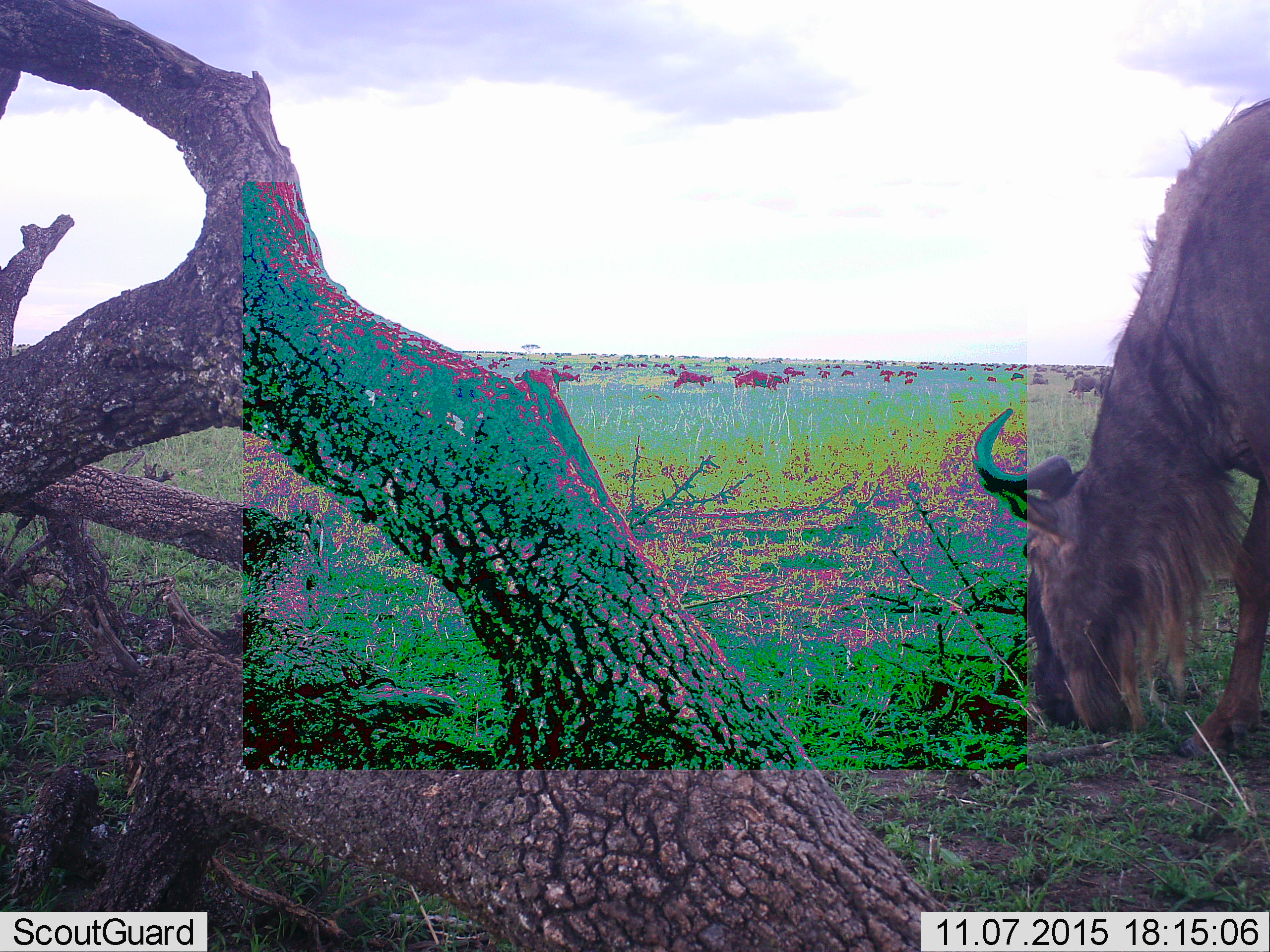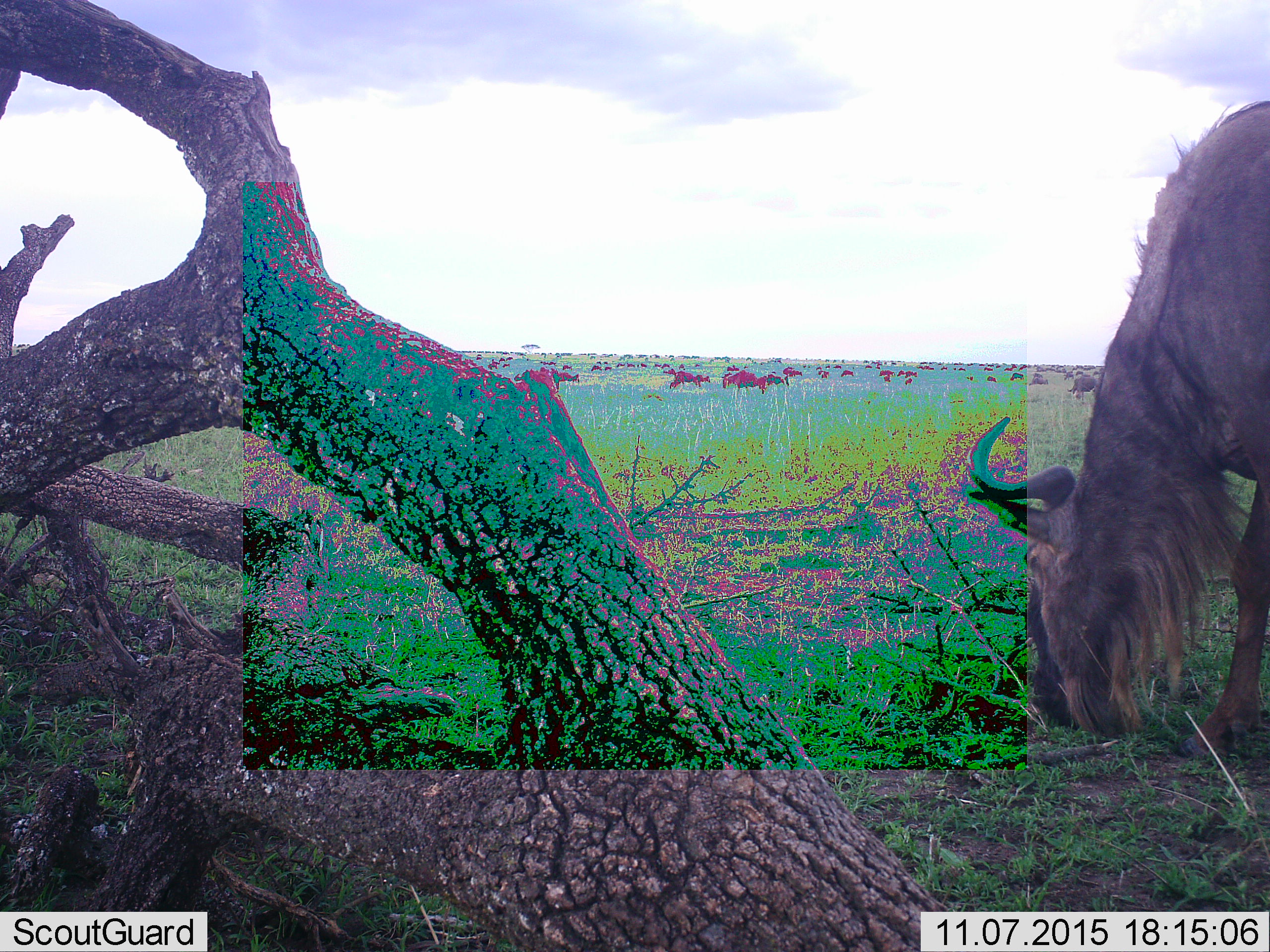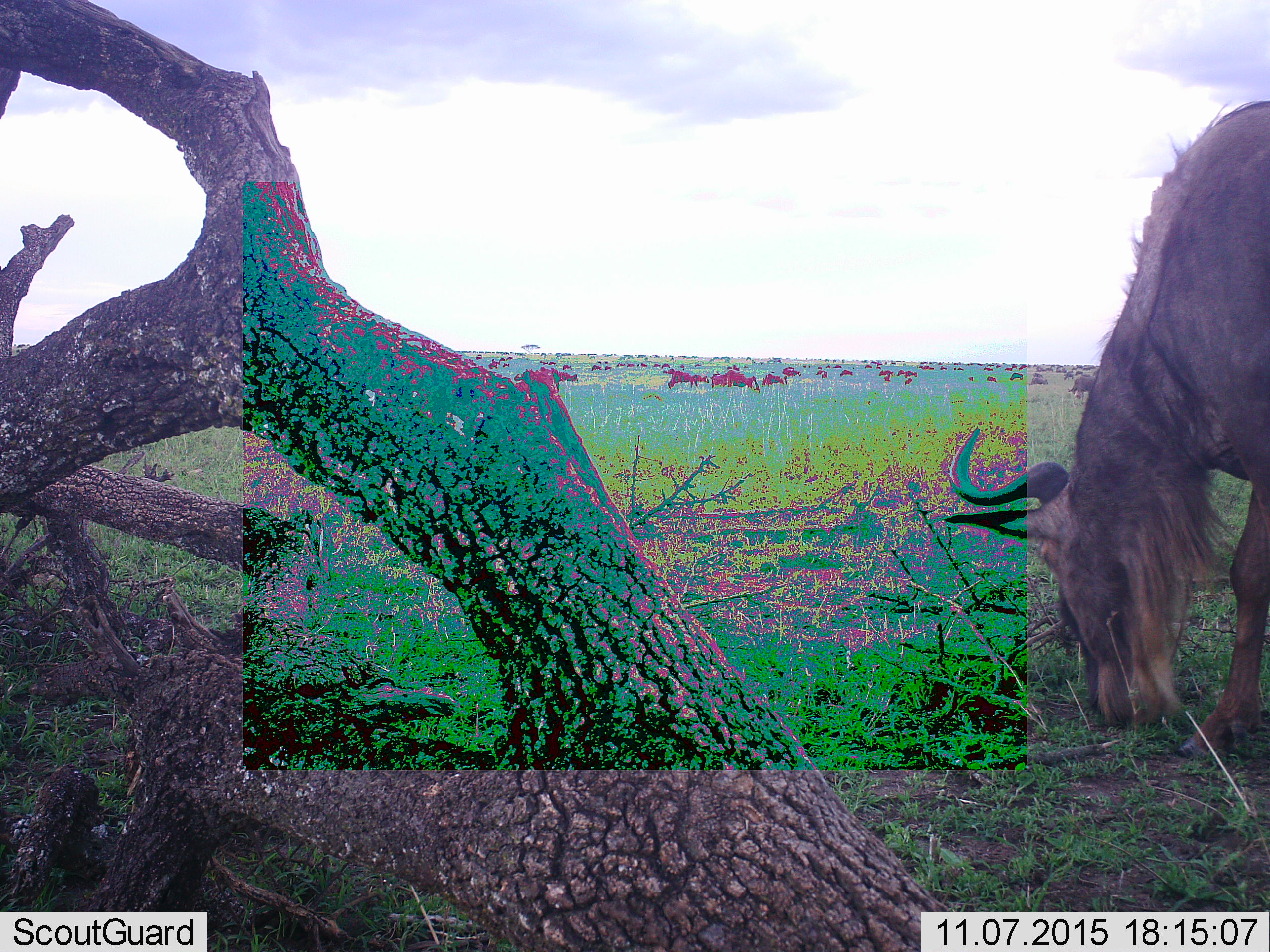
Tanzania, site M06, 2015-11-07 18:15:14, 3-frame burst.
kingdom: Animalia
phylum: Chordata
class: Mammalia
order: Artiodactyla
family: Bovidae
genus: Connochaetes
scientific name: Connochaetes taurinus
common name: blue wildebeest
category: wildebeest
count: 51+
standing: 29%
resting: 0%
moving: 57%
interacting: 0%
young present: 29%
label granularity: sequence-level